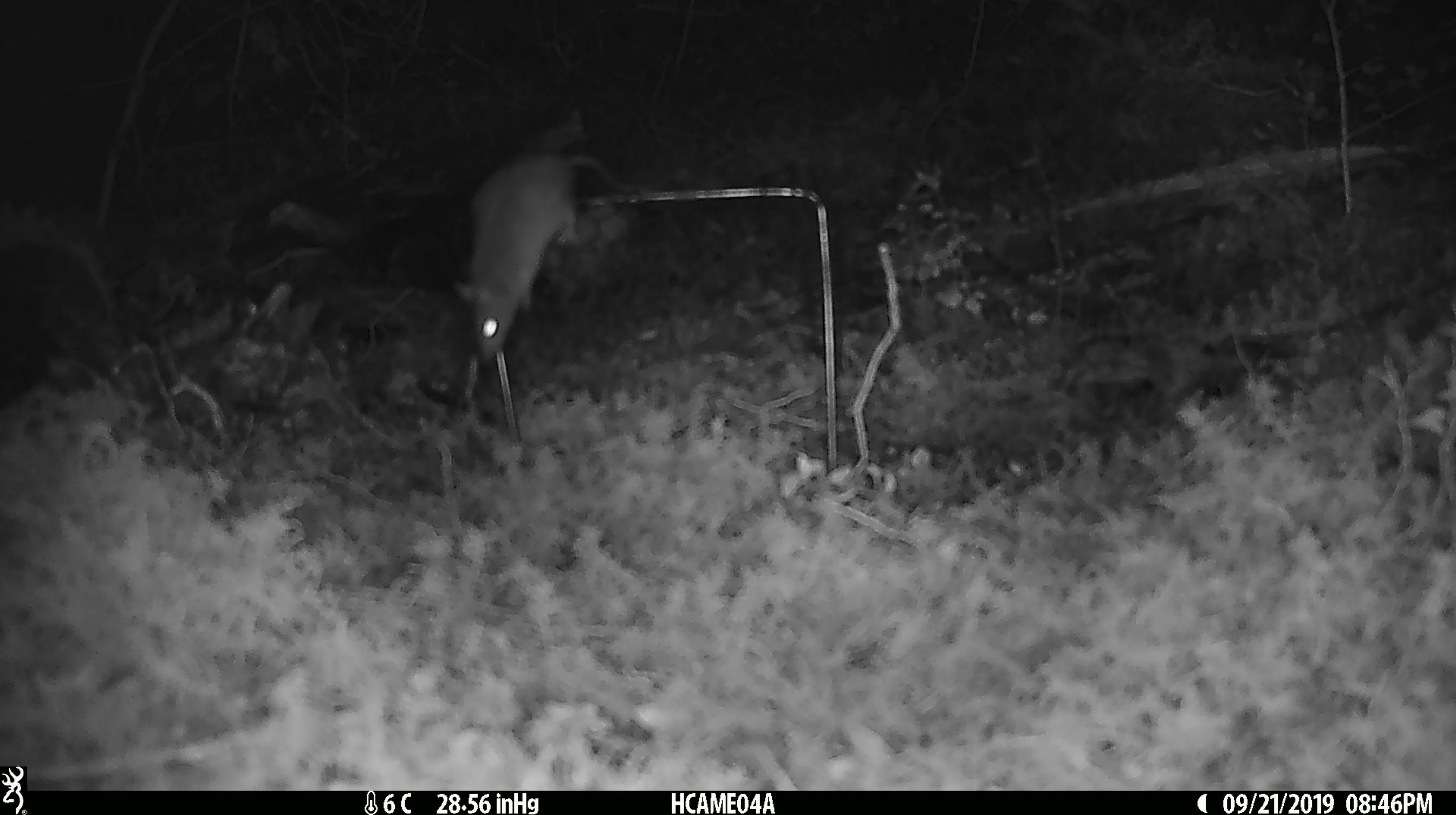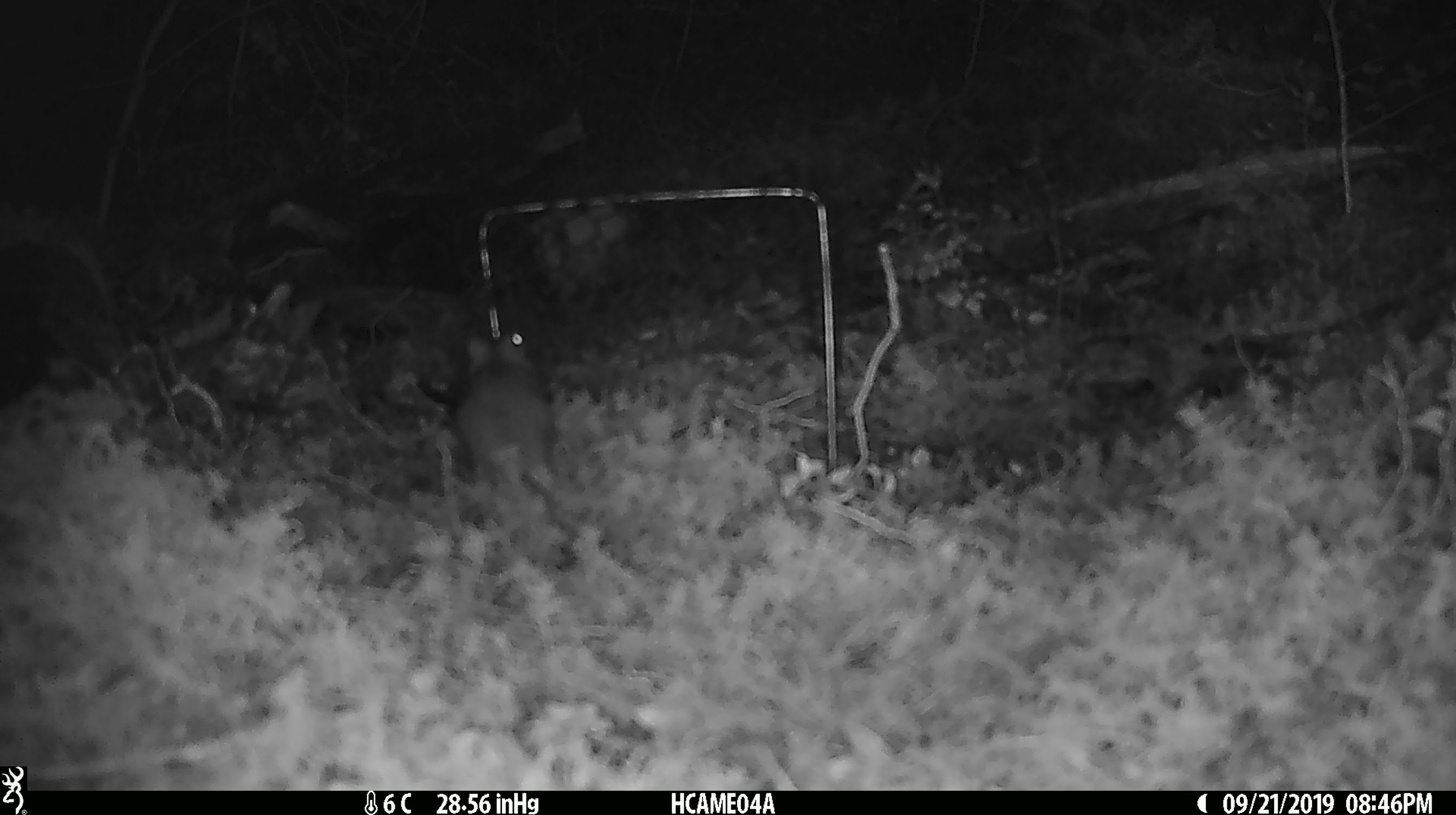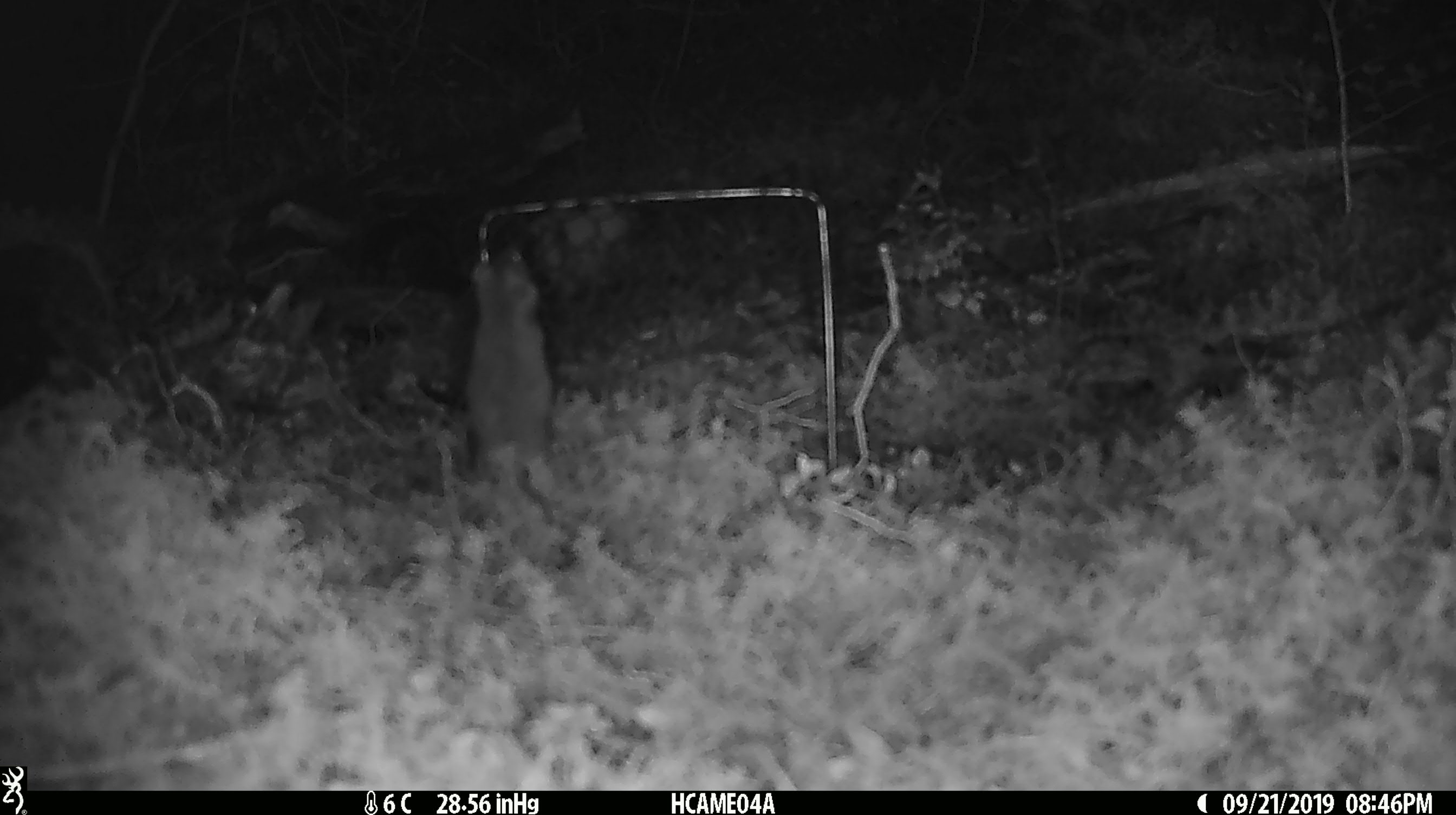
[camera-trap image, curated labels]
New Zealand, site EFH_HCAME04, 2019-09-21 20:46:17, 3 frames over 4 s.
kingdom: Animalia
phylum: Chordata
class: Mammalia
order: Rodentia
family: Muridae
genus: Mus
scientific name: Mus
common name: mouse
Mouse (Mus).